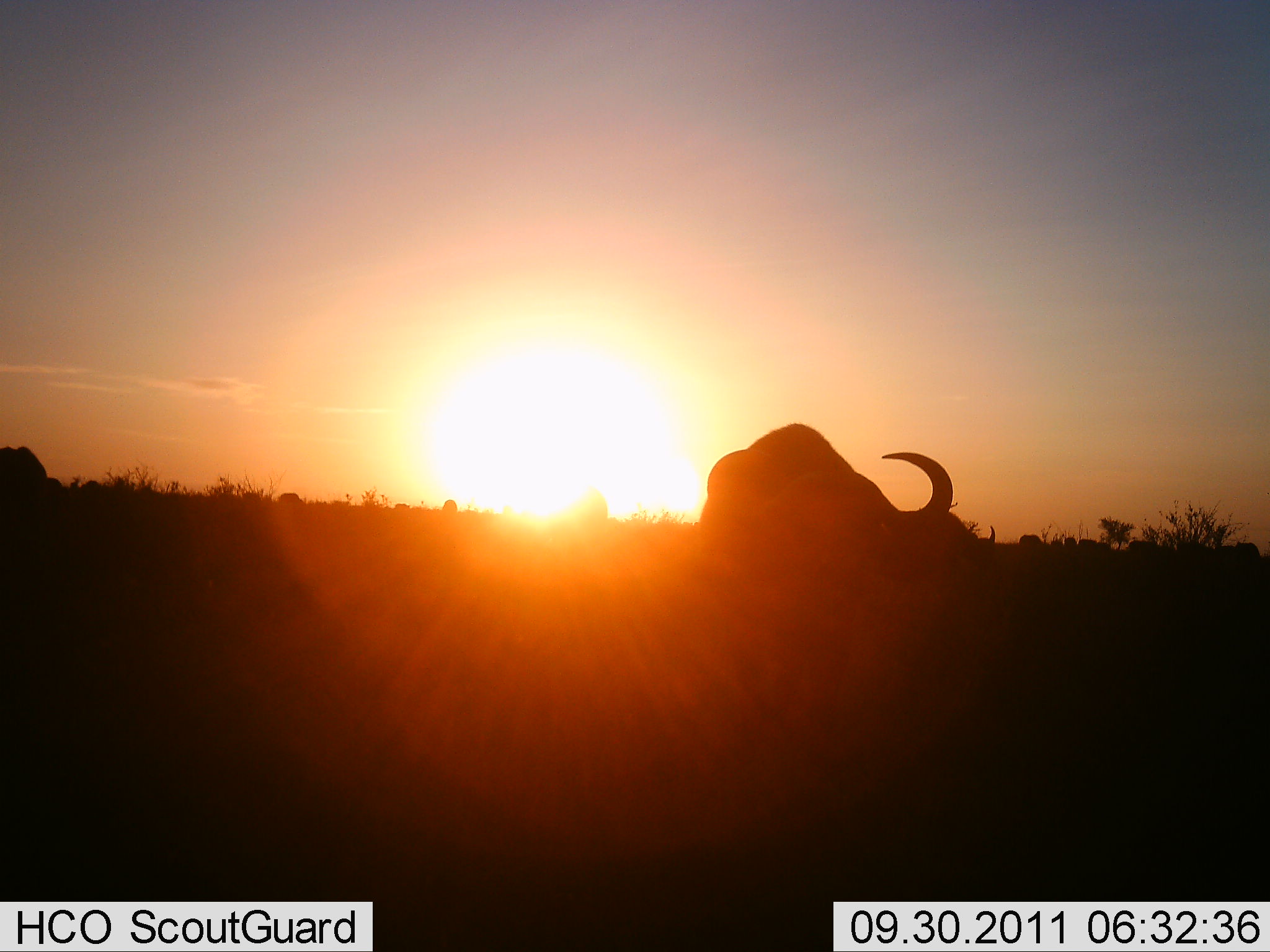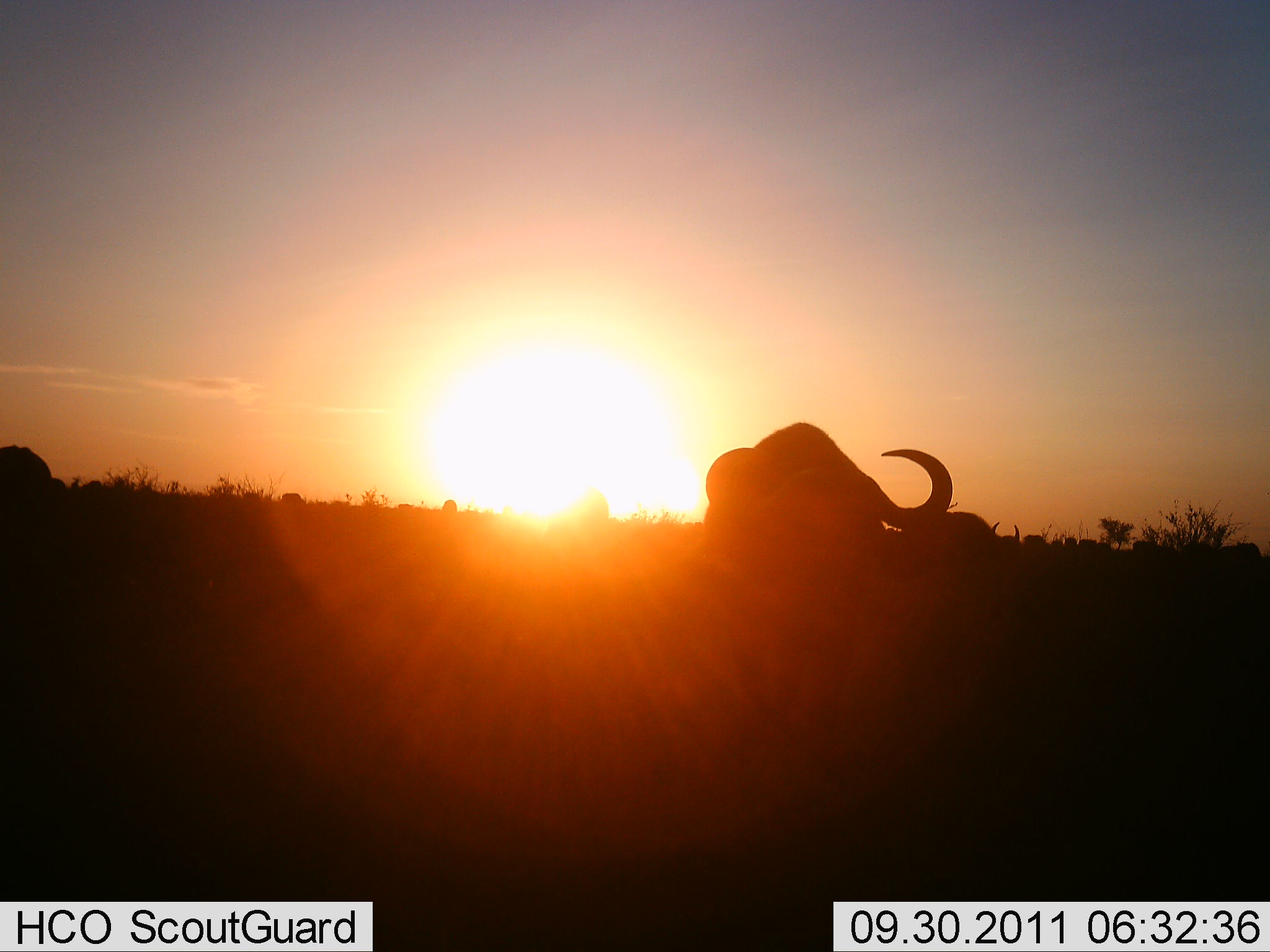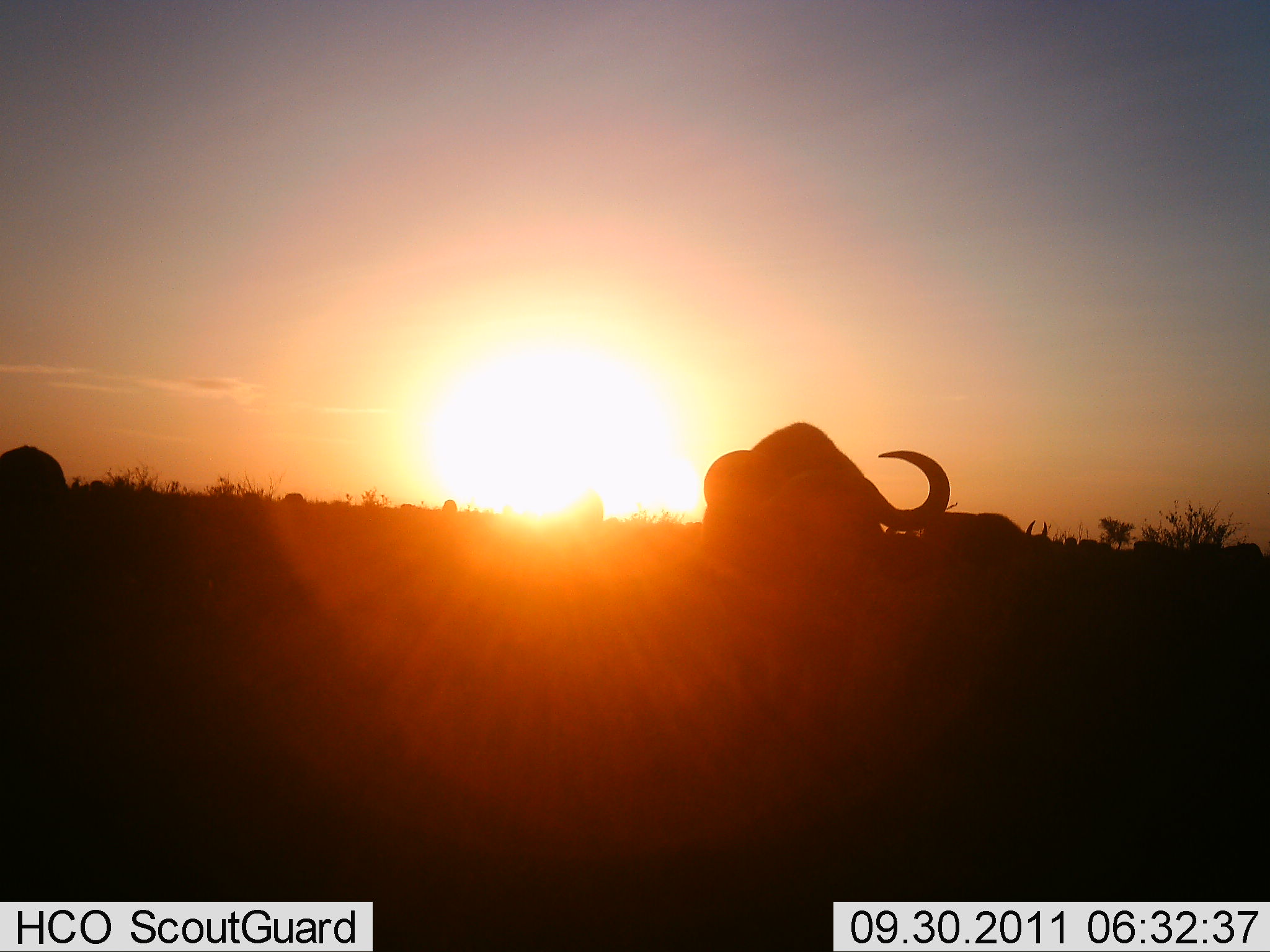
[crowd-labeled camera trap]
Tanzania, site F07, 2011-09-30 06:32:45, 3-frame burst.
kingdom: Animalia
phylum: Chordata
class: Mammalia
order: Artiodactyla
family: Bovidae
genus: Syncerus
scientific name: Syncerus caffer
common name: cape buffalo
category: buffalo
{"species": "buffalo (cape buffalo) (Syncerus caffer)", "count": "3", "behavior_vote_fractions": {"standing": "67%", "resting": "0%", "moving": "13%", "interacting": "7%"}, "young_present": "0%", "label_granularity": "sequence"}